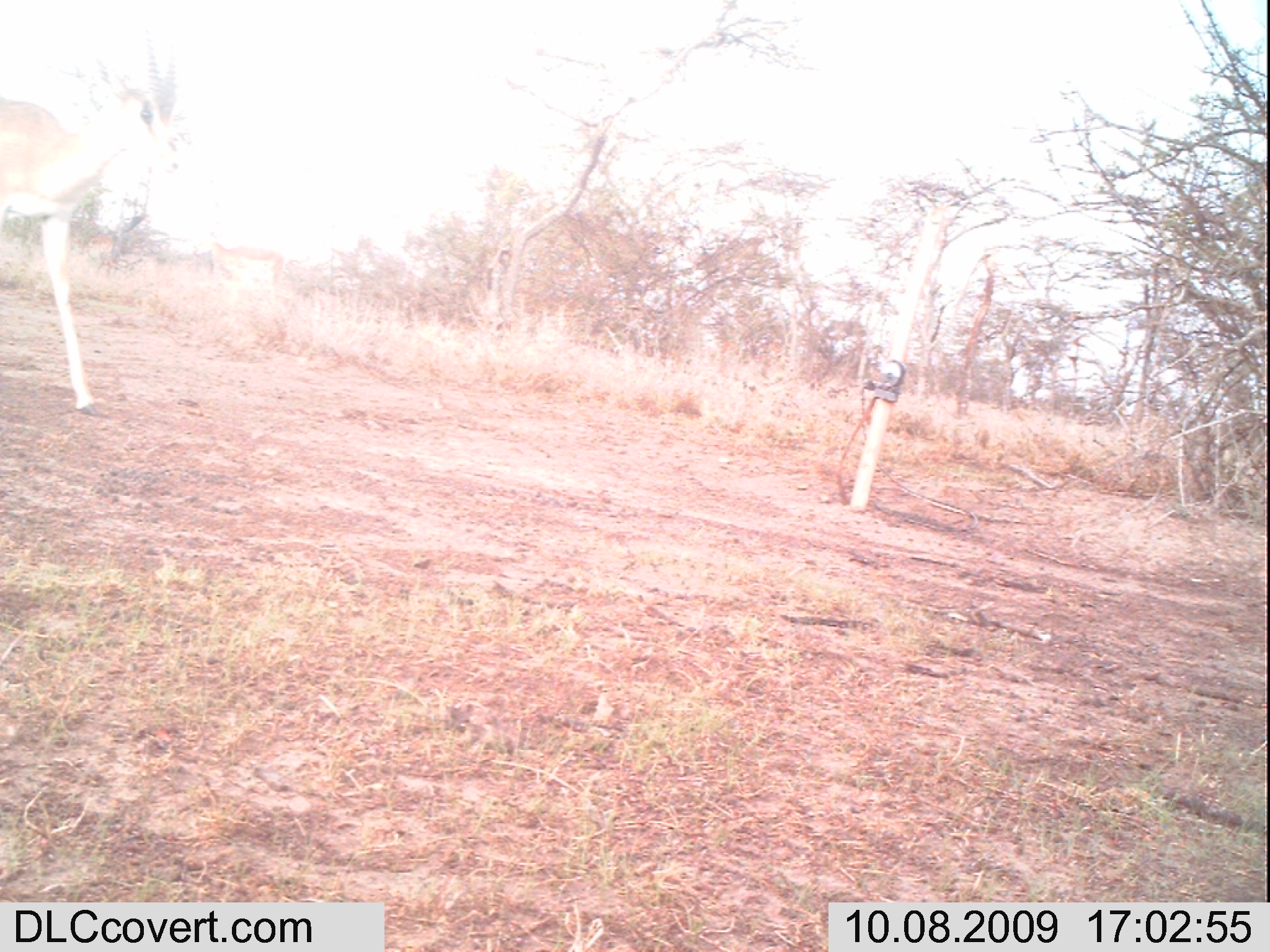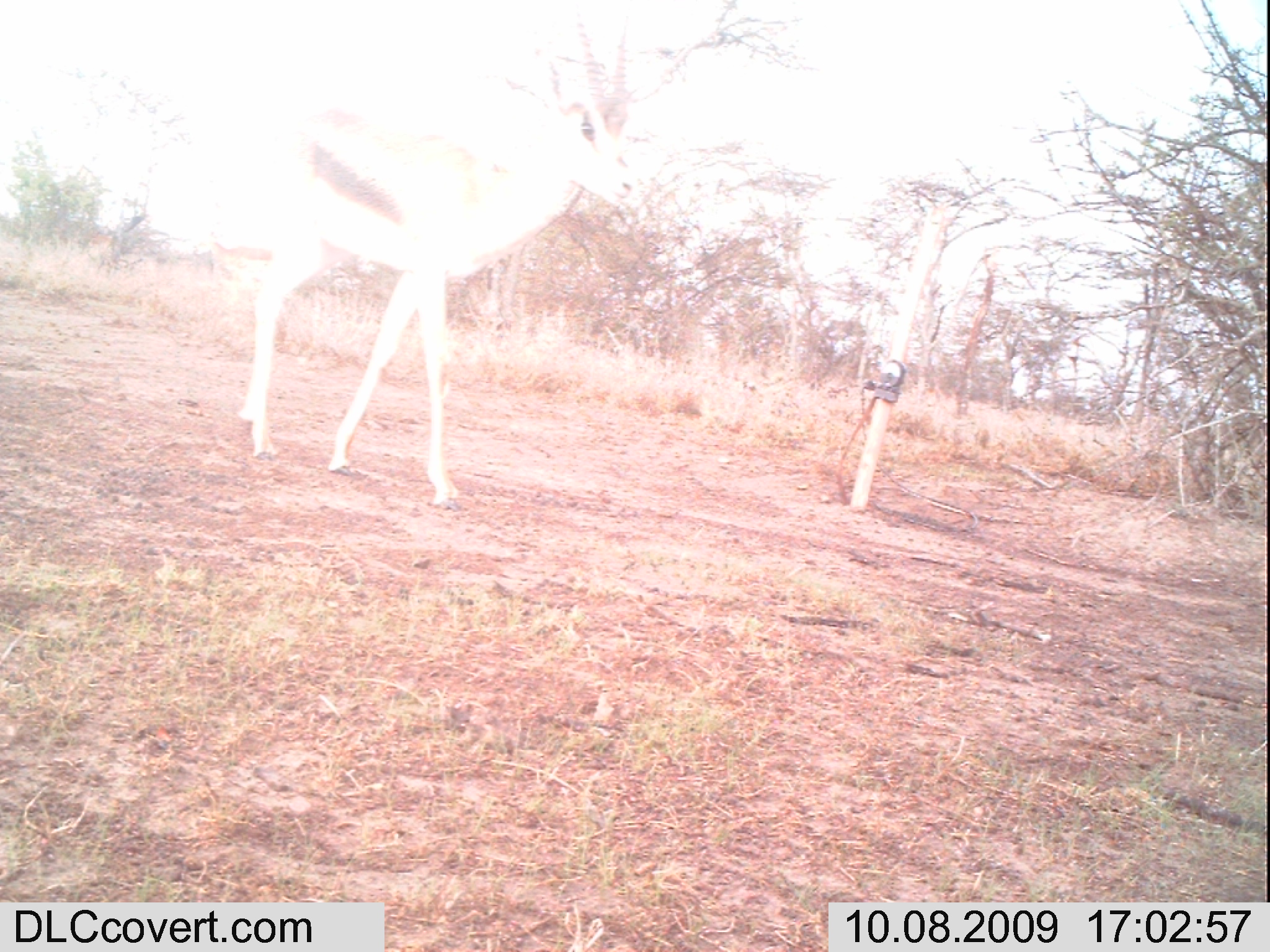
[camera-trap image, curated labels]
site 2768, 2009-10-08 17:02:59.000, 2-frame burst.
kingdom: Animalia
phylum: Chordata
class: Mammalia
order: Artiodactyla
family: Bovidae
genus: Nanger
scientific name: Nanger granti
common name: grant's gazelle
Nanger granti (grant's gazelle), count 1.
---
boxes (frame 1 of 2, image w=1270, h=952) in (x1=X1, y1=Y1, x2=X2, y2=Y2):
nanger granti: (x1=0, y1=71, x2=189, y2=424); (x1=192, y1=218, x2=287, y2=291)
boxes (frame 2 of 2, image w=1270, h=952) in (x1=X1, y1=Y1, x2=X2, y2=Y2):
nanger granti: (x1=231, y1=5, x2=640, y2=502)